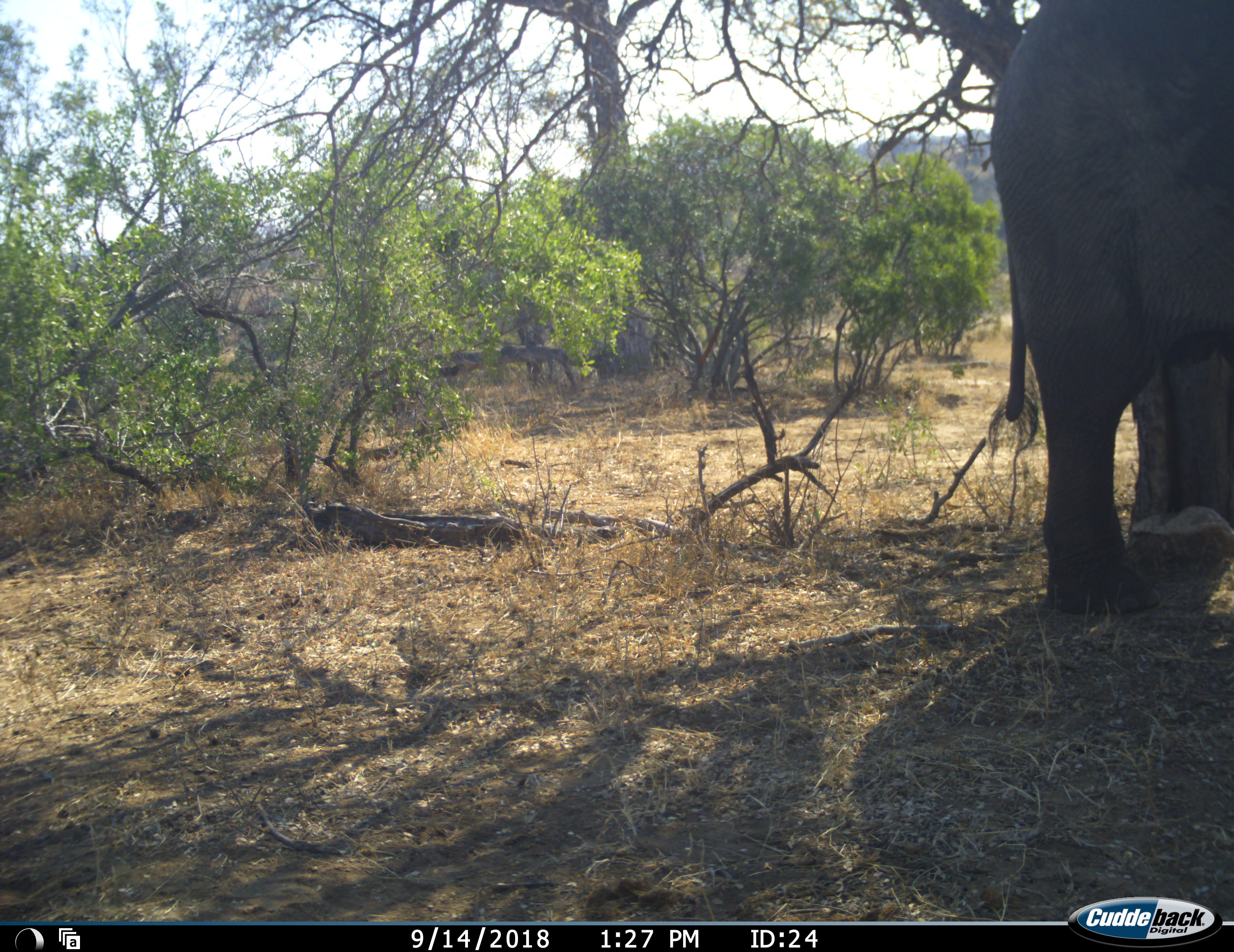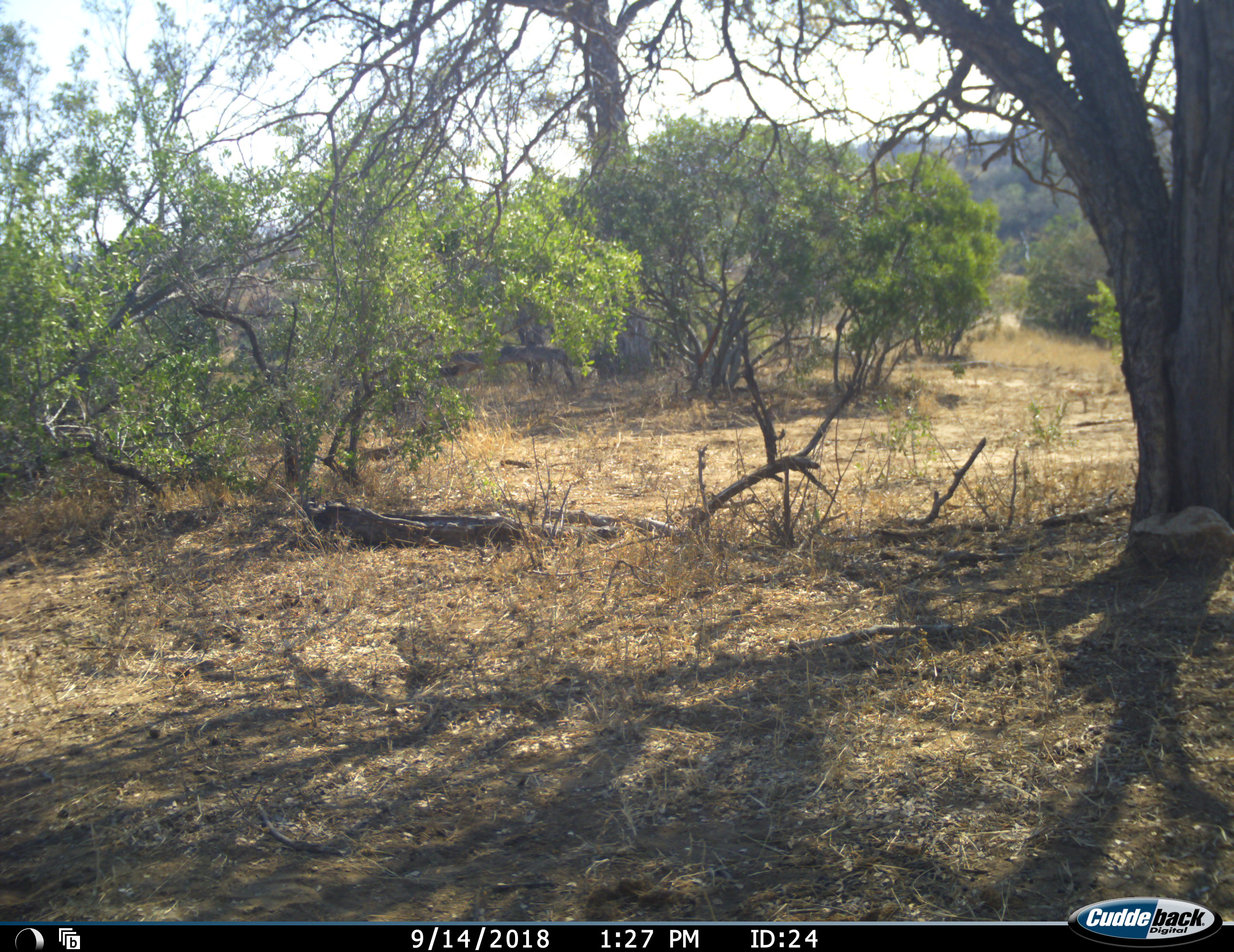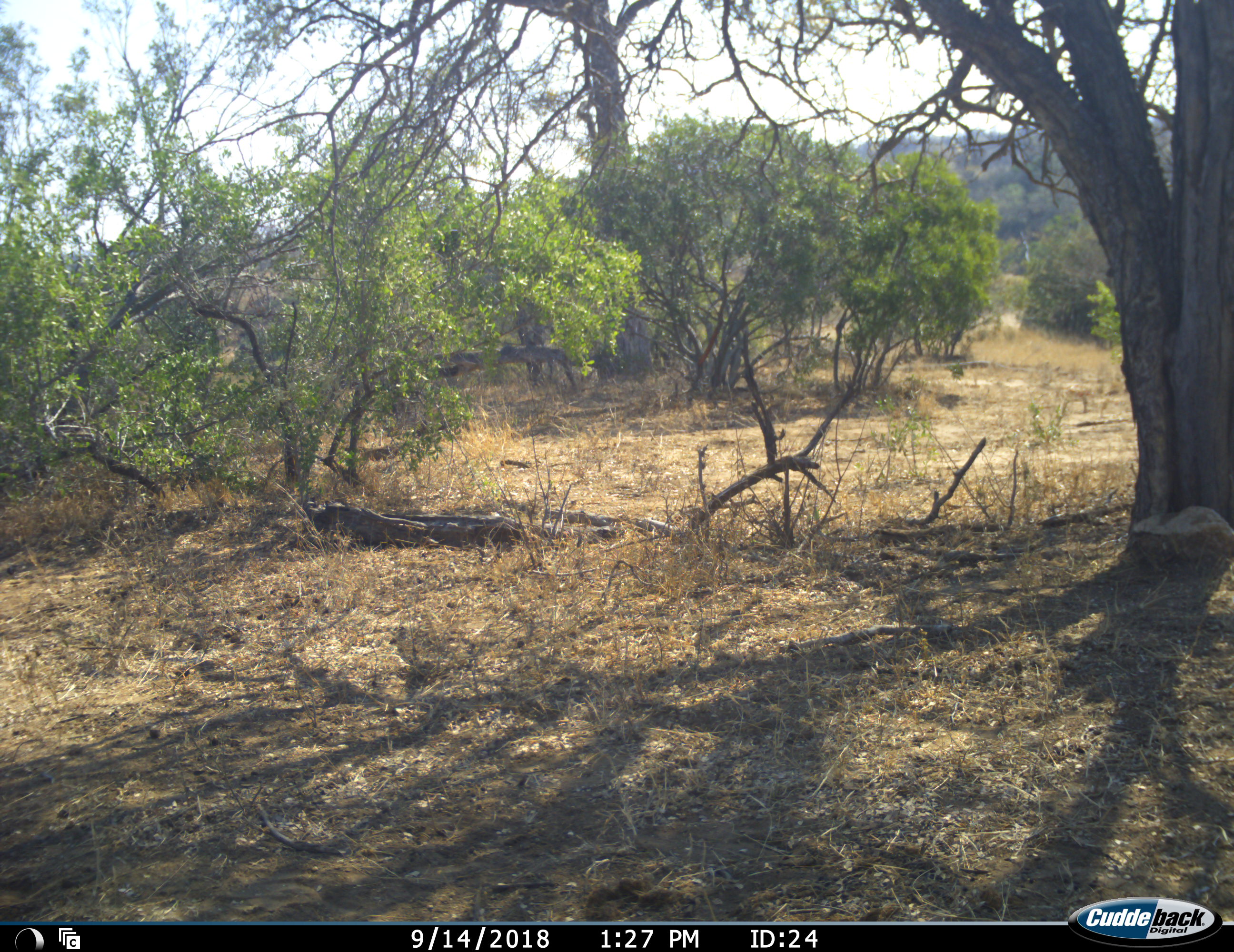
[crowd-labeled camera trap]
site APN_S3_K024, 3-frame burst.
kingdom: Animalia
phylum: Chordata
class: Mammalia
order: Proboscidea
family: Elephantidae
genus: Loxodonta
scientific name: Loxodonta africana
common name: african bush elephant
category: elephant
Elephant (african bush elephant) (Loxodonta africana), count 1. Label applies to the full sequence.